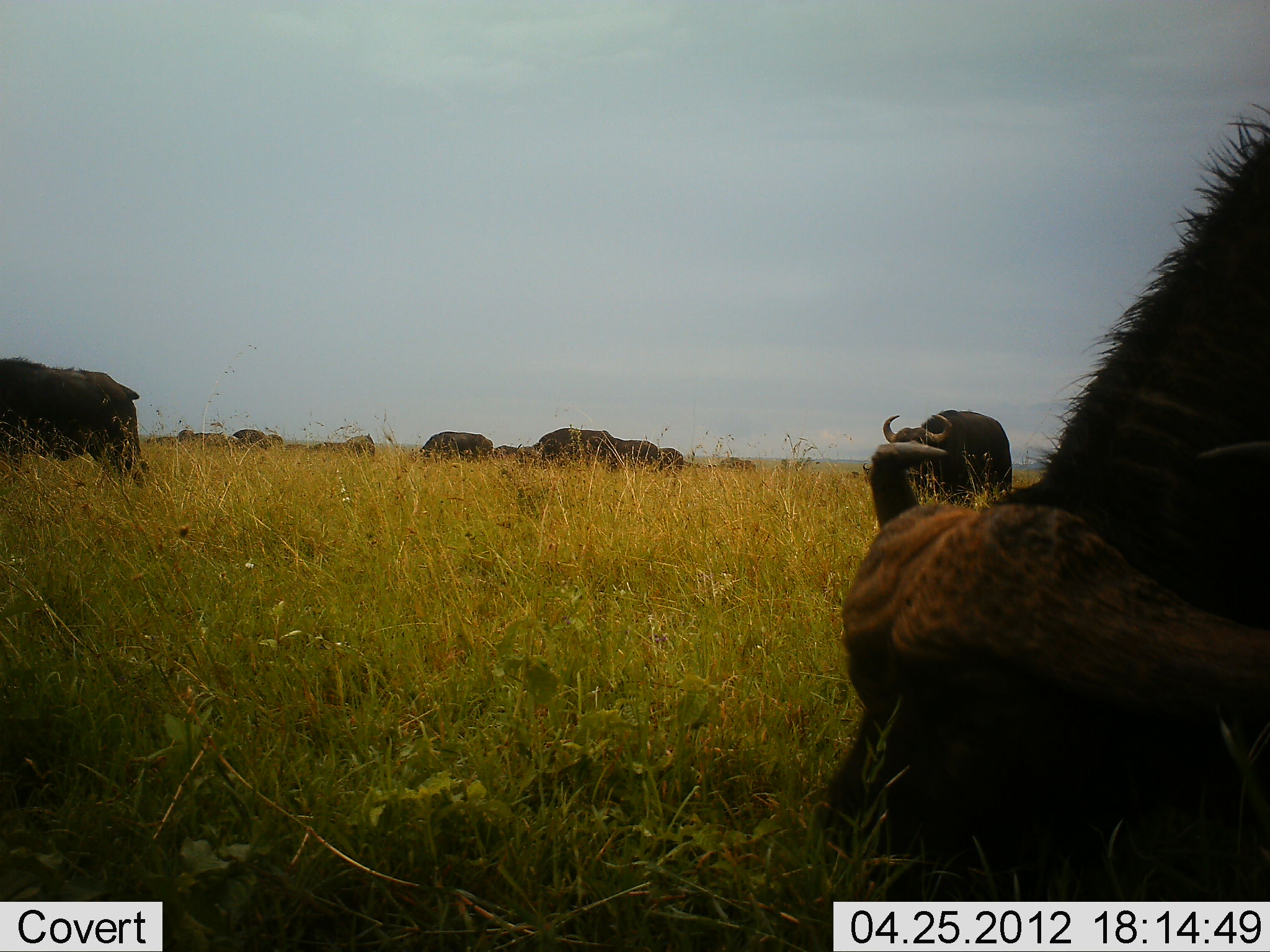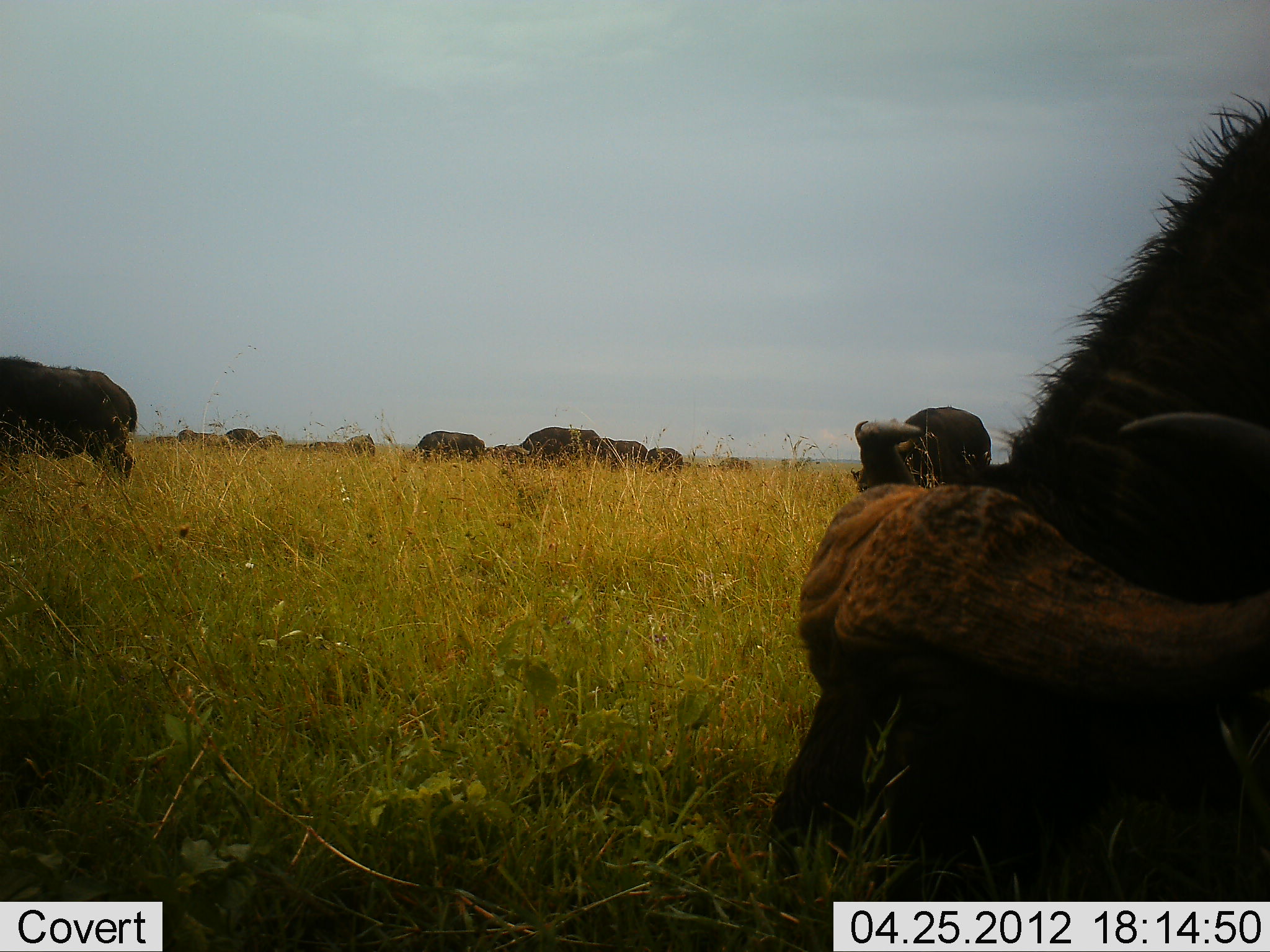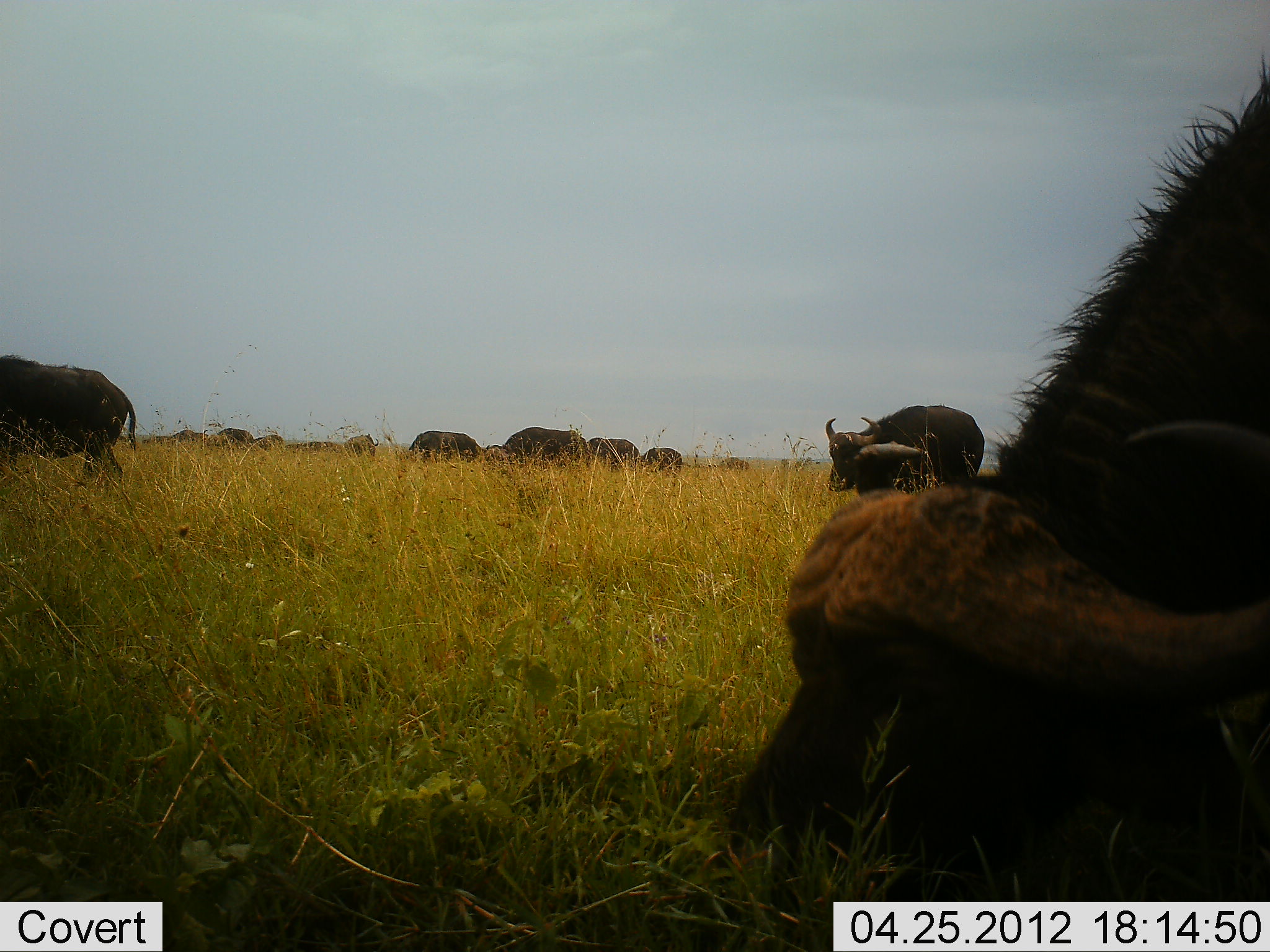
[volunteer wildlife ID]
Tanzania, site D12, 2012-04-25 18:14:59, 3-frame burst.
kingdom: Animalia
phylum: Chordata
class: Mammalia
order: Artiodactyla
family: Bovidae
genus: Syncerus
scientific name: Syncerus caffer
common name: cape buffalo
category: buffalo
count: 11-50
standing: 17%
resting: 0%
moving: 50%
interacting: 0%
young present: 0%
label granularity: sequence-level